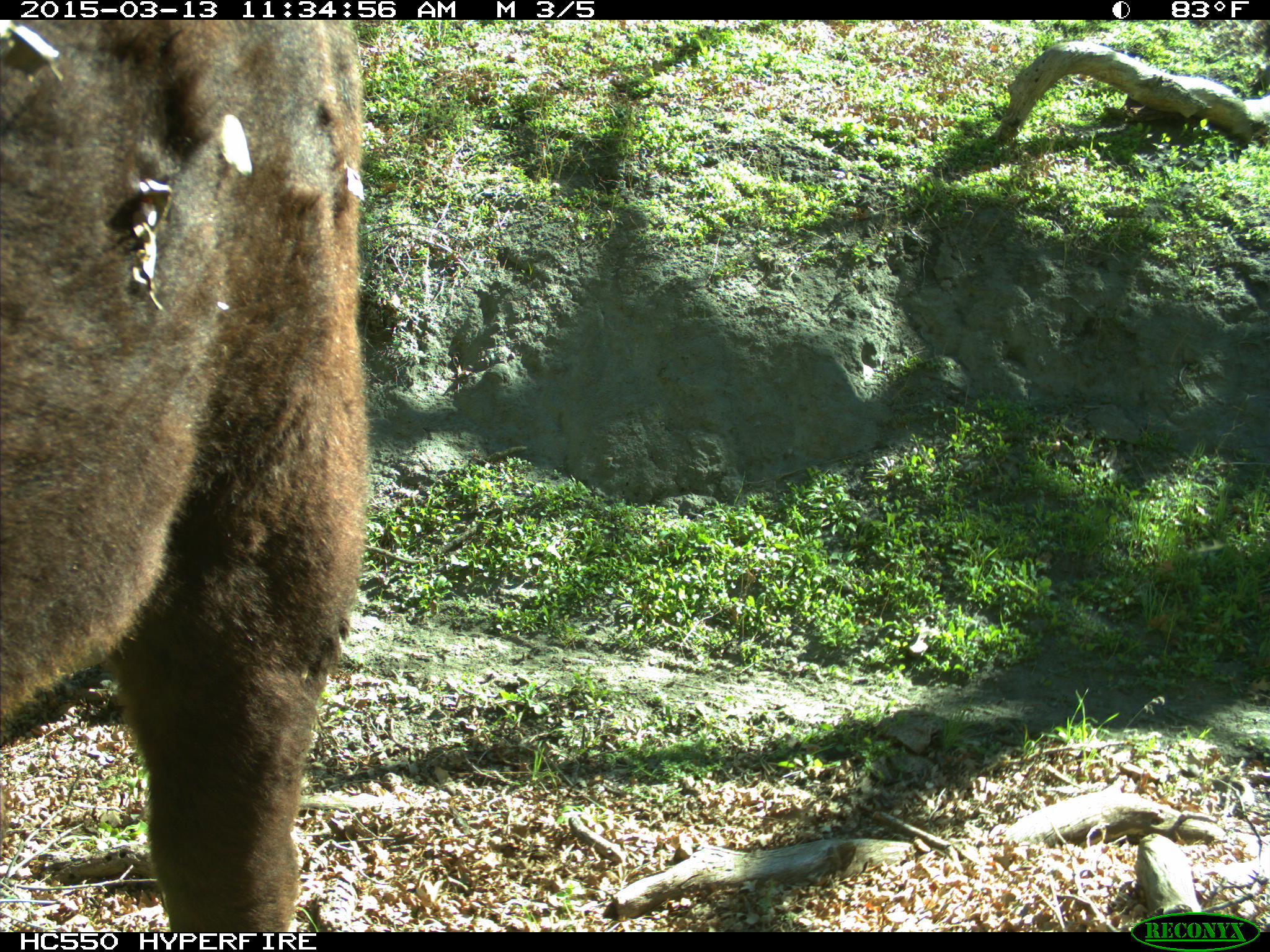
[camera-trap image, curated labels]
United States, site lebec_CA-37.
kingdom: Animalia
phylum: Chordata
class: Mammalia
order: Artiodactyla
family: Bovidae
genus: Bos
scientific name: Bos taurus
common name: domestic cow